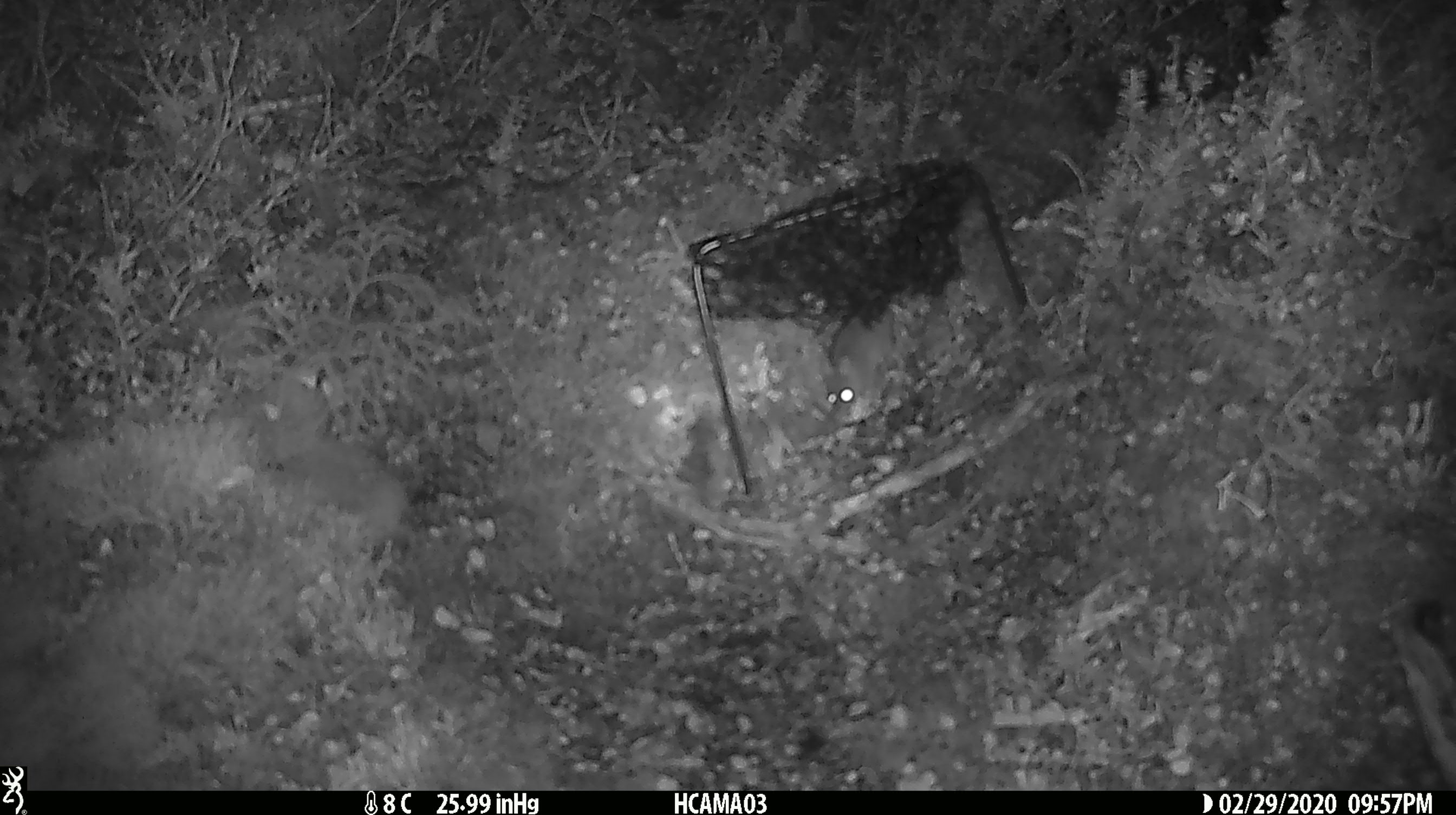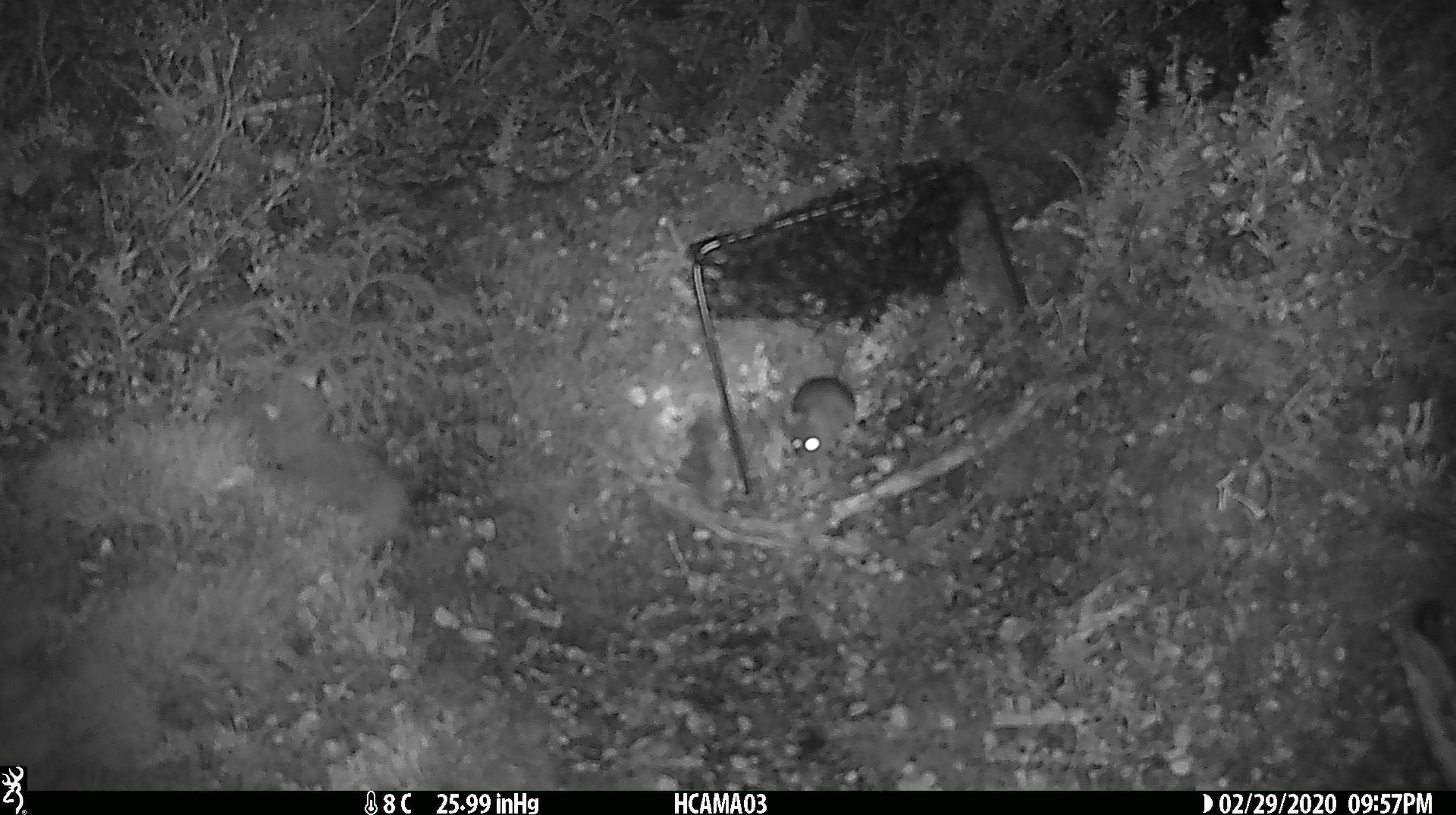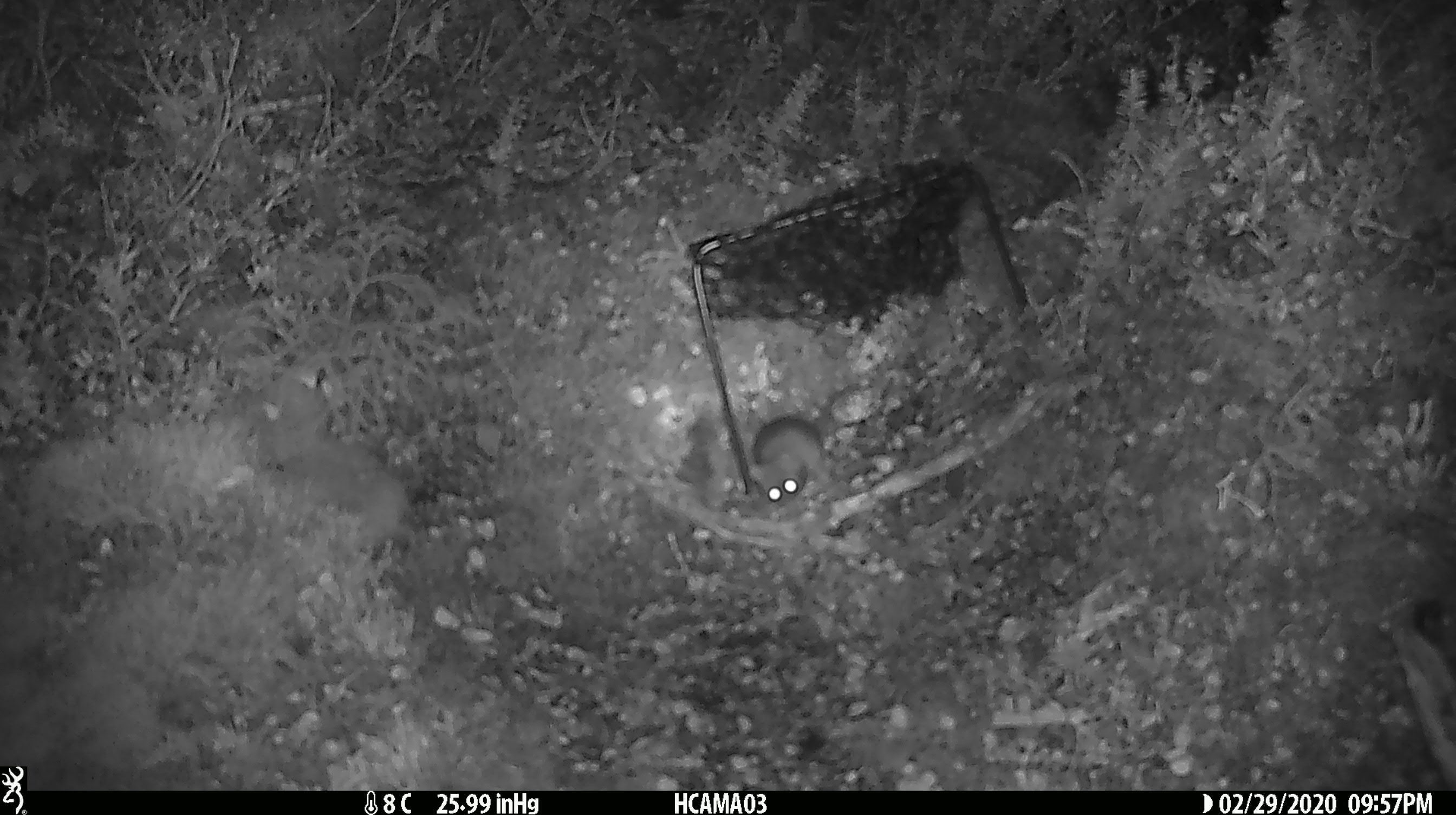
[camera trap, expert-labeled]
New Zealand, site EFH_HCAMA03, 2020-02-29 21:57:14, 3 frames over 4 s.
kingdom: Animalia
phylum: Chordata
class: Mammalia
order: Rodentia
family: Muridae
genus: Mus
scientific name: Mus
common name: mouse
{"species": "mouse (Mus)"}